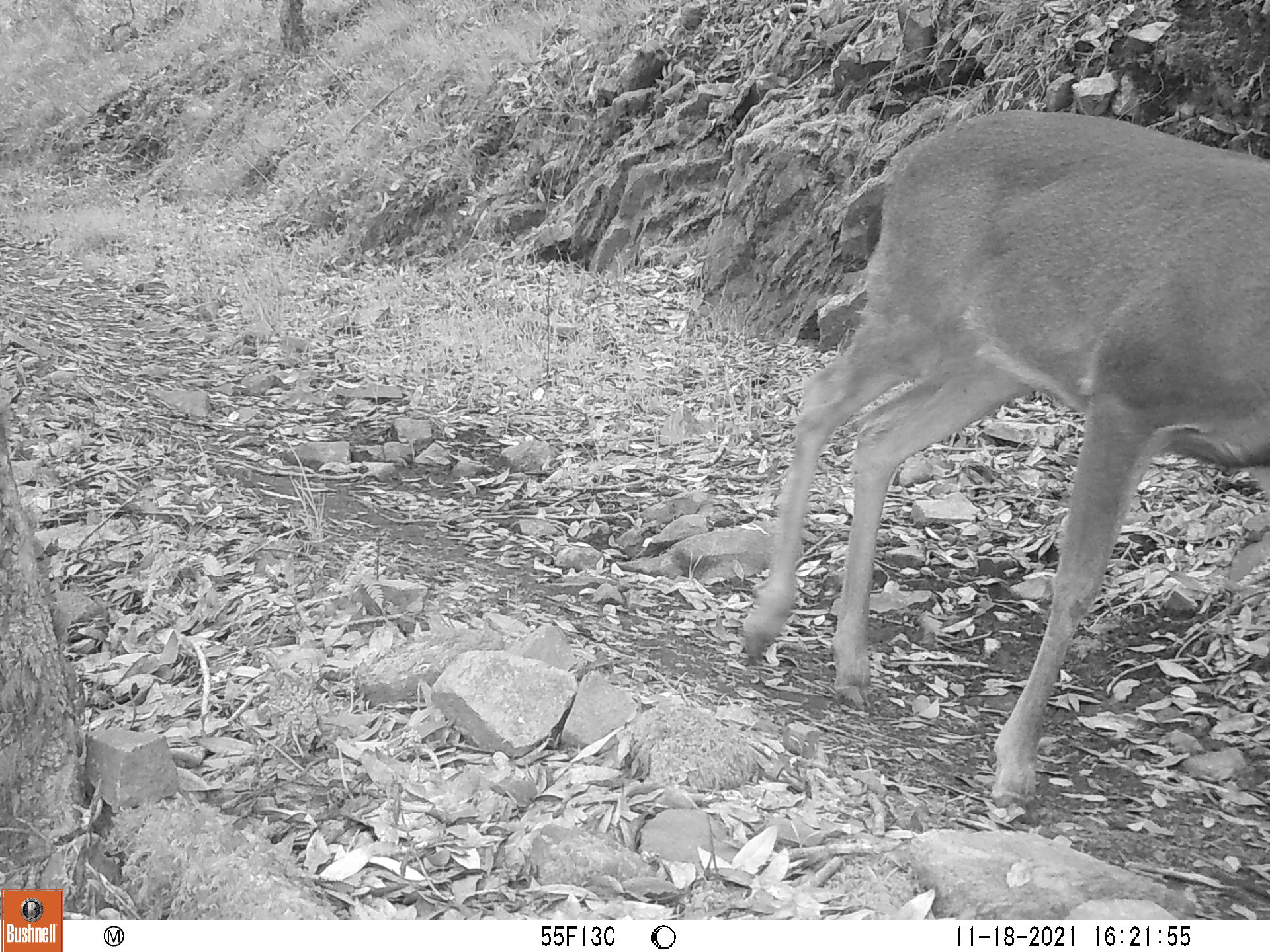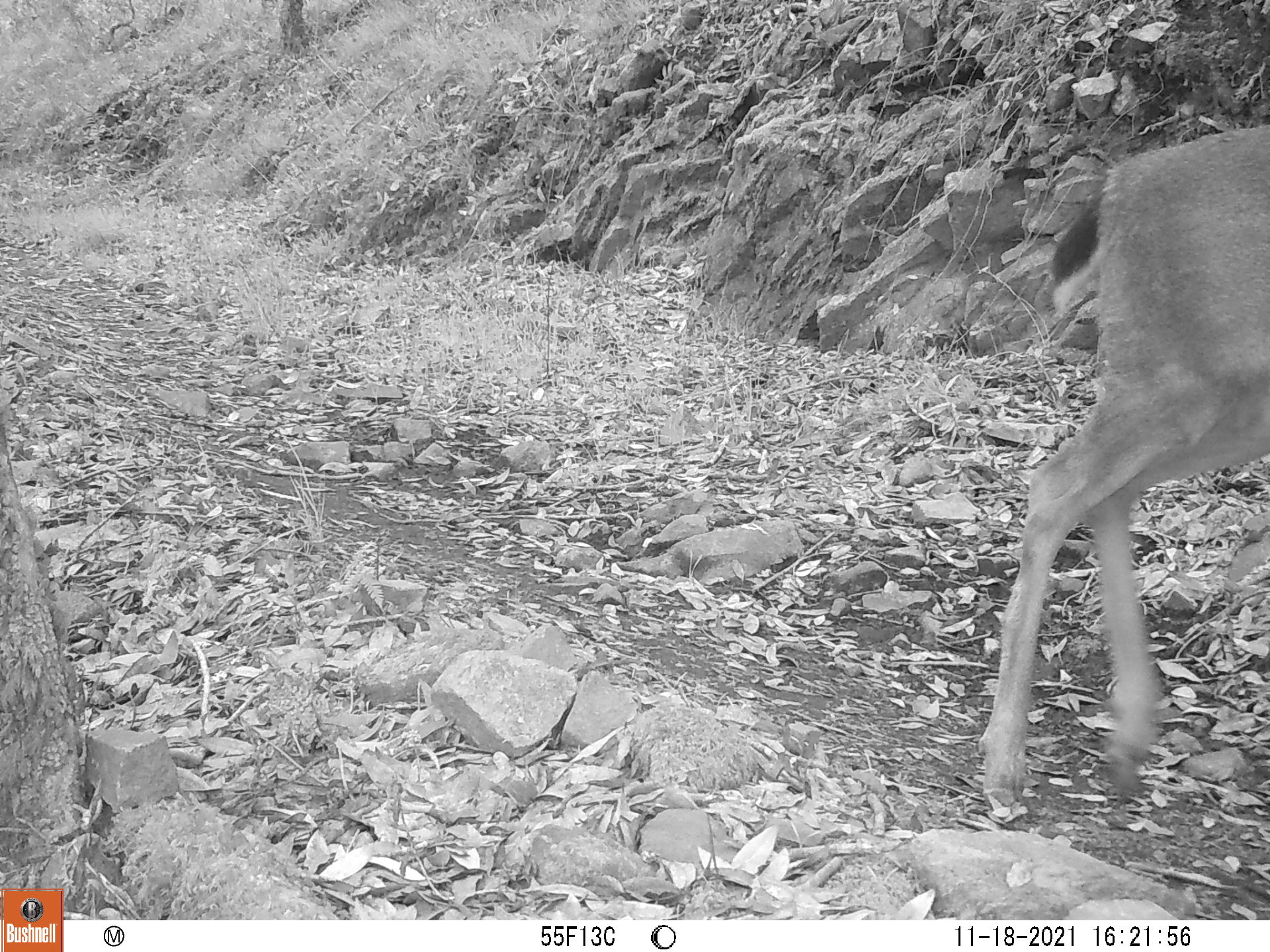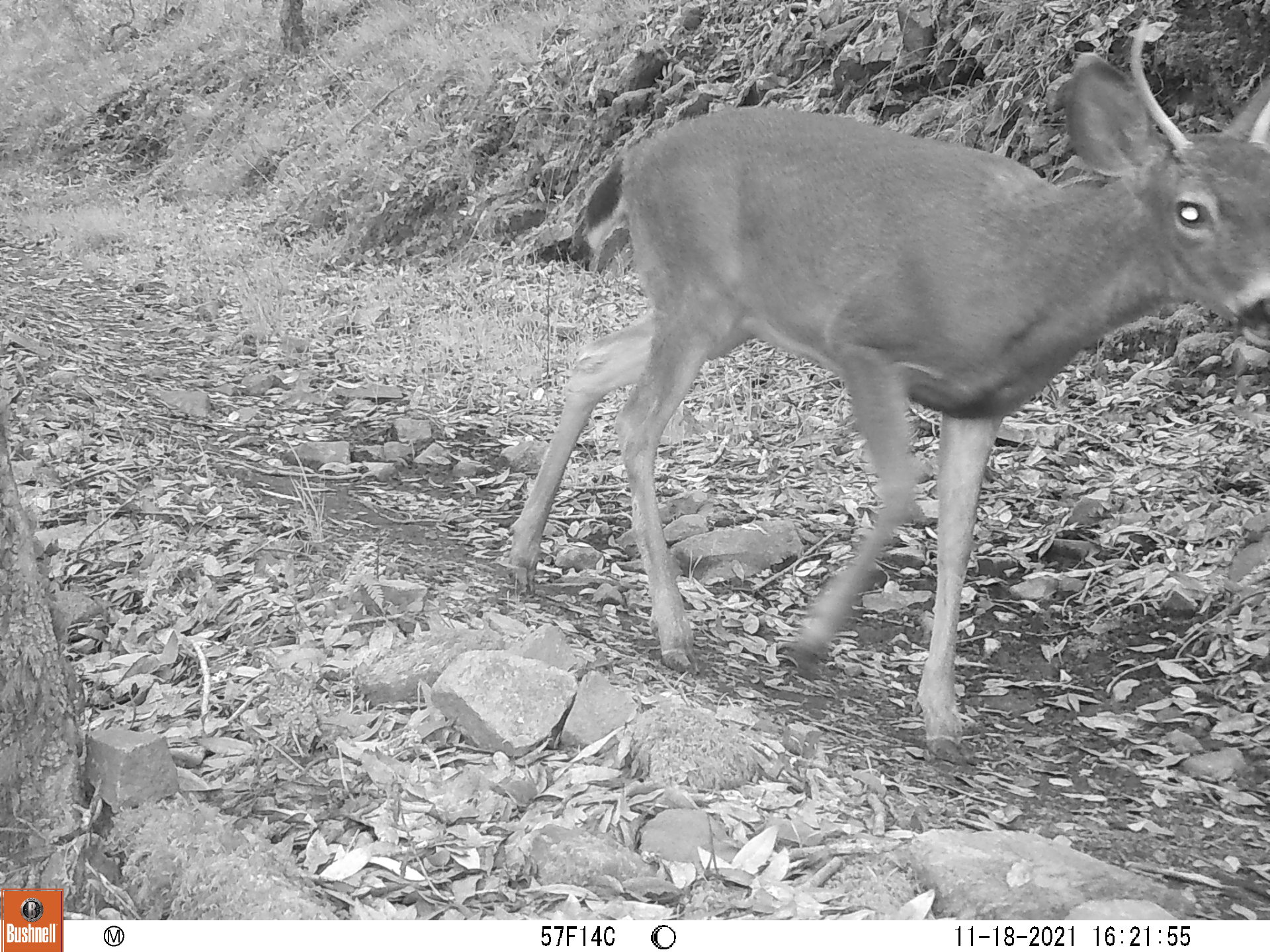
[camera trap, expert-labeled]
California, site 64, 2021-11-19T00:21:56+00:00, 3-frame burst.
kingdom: Animalia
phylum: Chordata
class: Mammalia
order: Artiodactyla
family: Cervidae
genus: Odocoileus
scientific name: Odocoileus hemionus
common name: mule deer